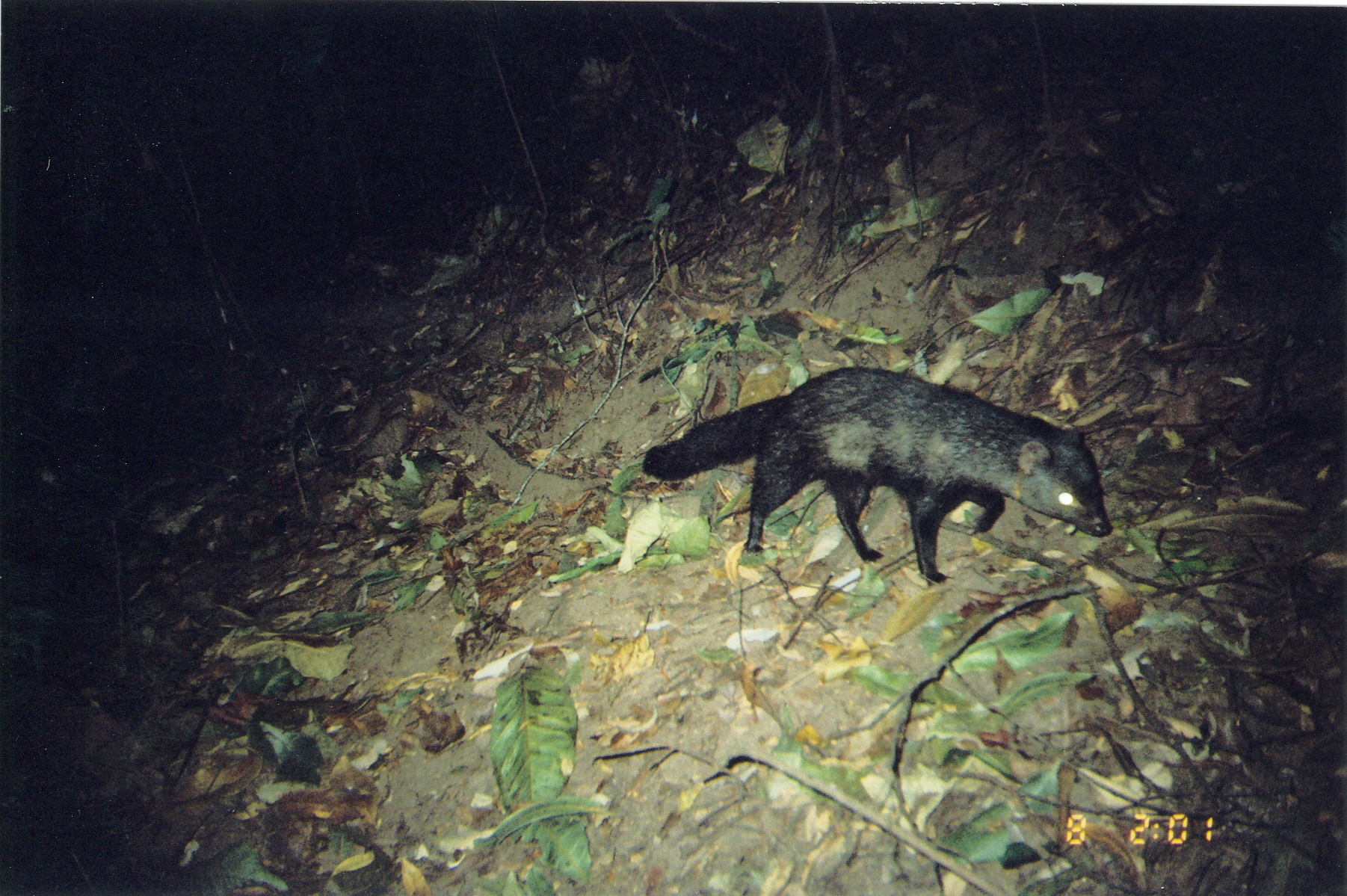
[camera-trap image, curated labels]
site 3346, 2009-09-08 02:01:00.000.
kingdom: Animalia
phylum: Chordata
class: Mammalia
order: Carnivora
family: Herpestidae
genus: Bdeogale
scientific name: Bdeogale crassicauda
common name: bushy-tailed mongoose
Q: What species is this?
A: Bdeogale crassicauda (bushy-tailed mongoose).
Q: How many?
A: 1.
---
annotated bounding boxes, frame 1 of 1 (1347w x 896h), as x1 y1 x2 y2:
bdeogale crassicauda: 640 363 1112 583